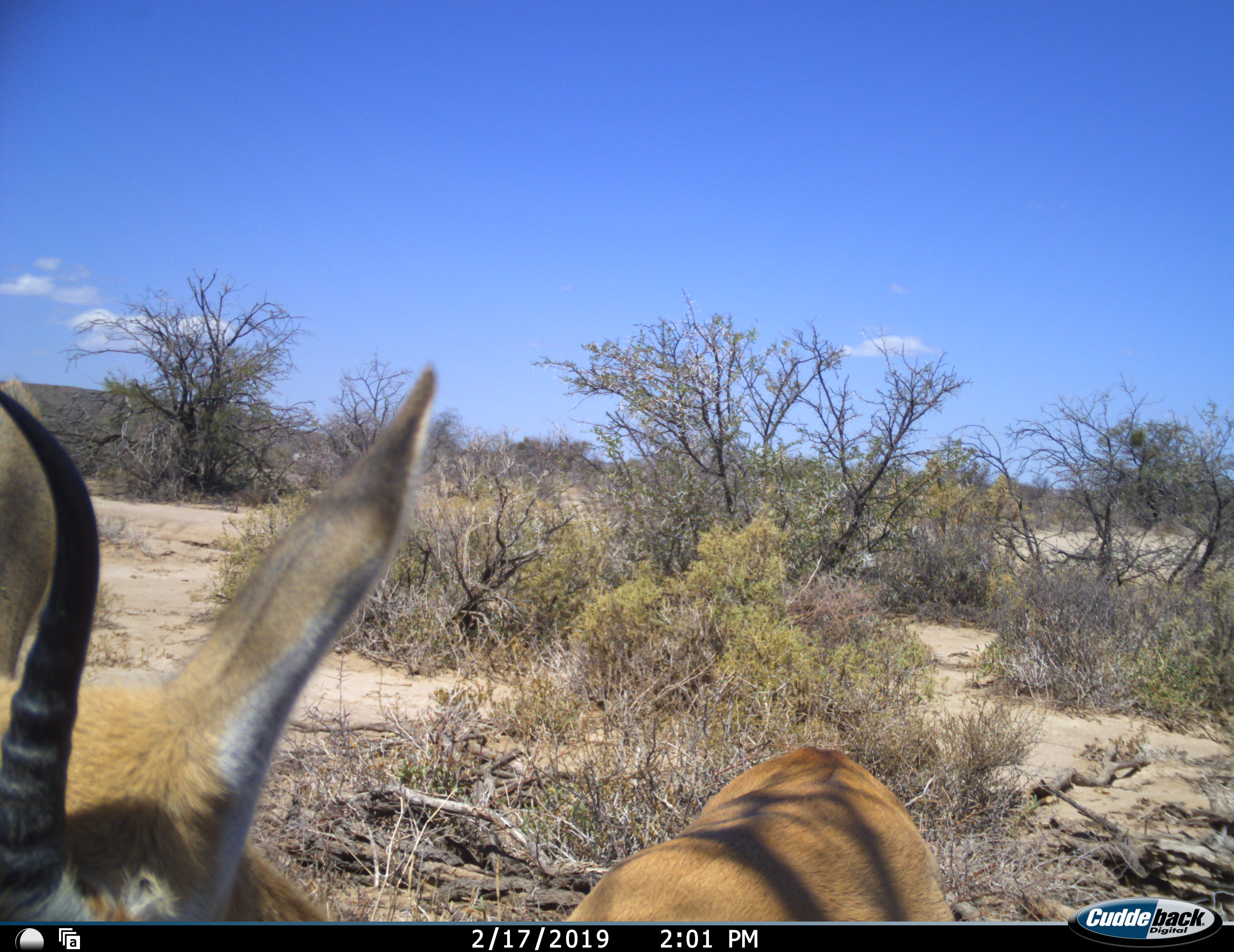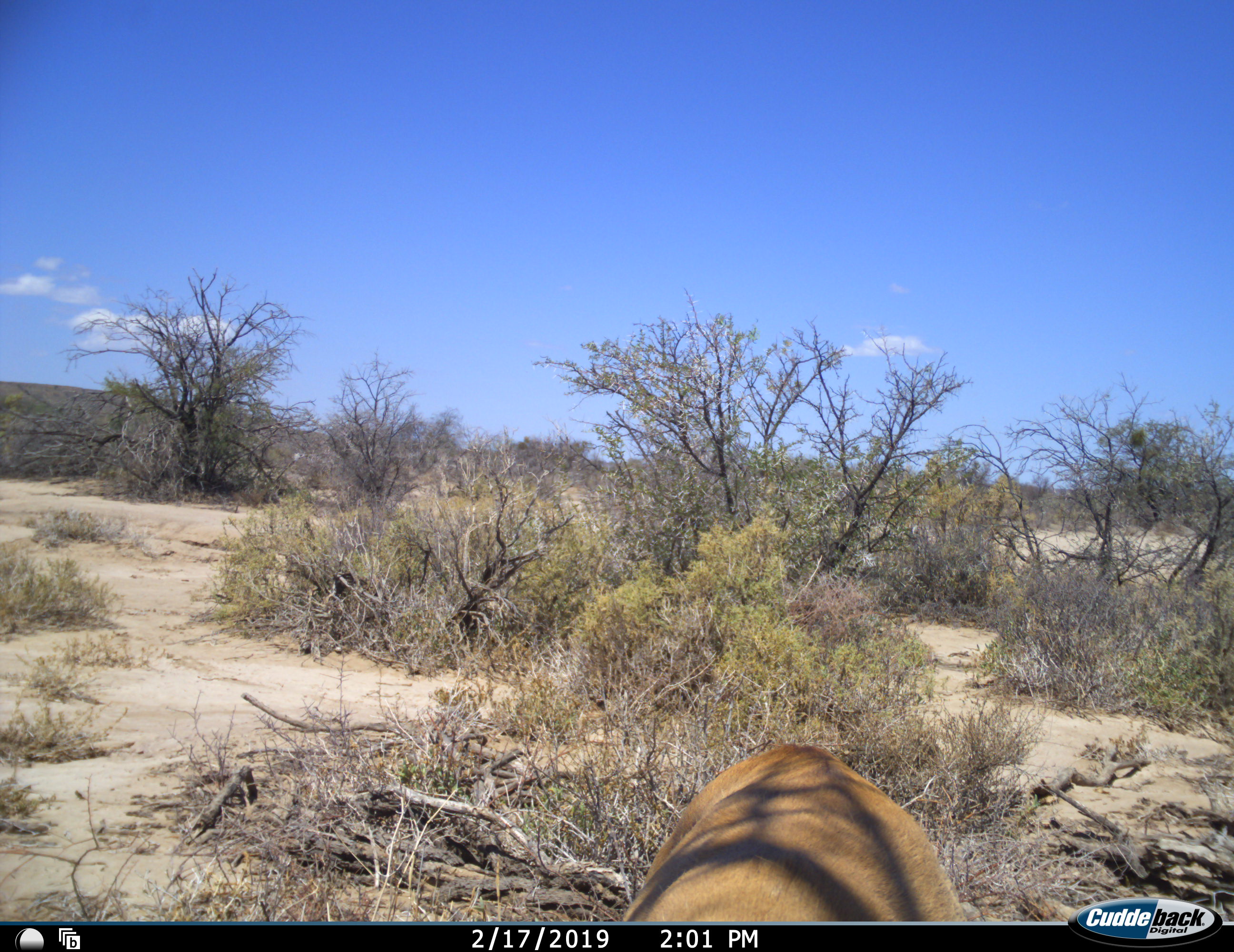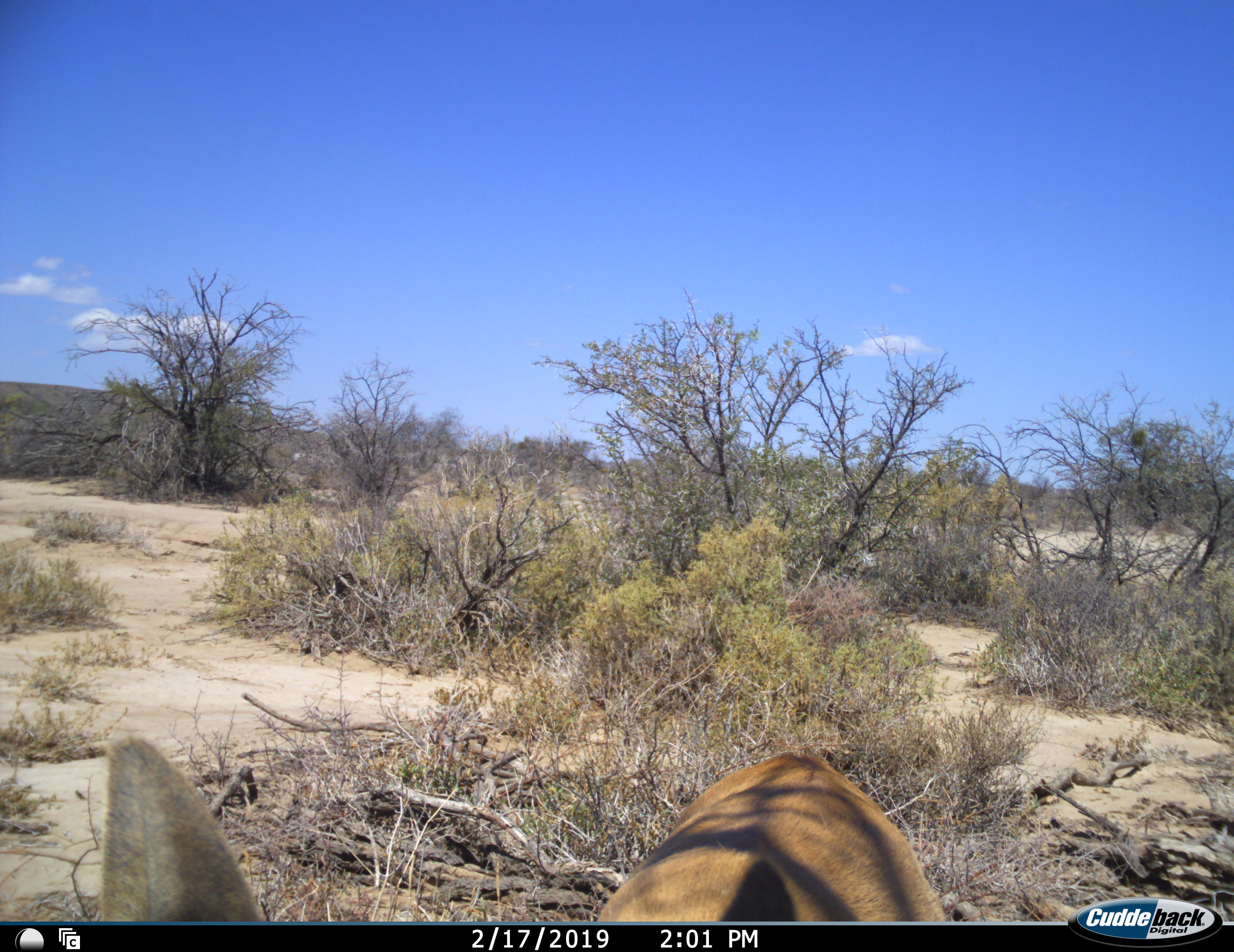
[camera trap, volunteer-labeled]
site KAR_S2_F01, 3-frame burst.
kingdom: Animalia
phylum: Chordata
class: Mammalia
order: Artiodactyla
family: Bovidae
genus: Antidorcas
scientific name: Antidorcas marsupialis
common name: springbok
Springbok (Antidorcas marsupialis), count 1. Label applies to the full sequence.